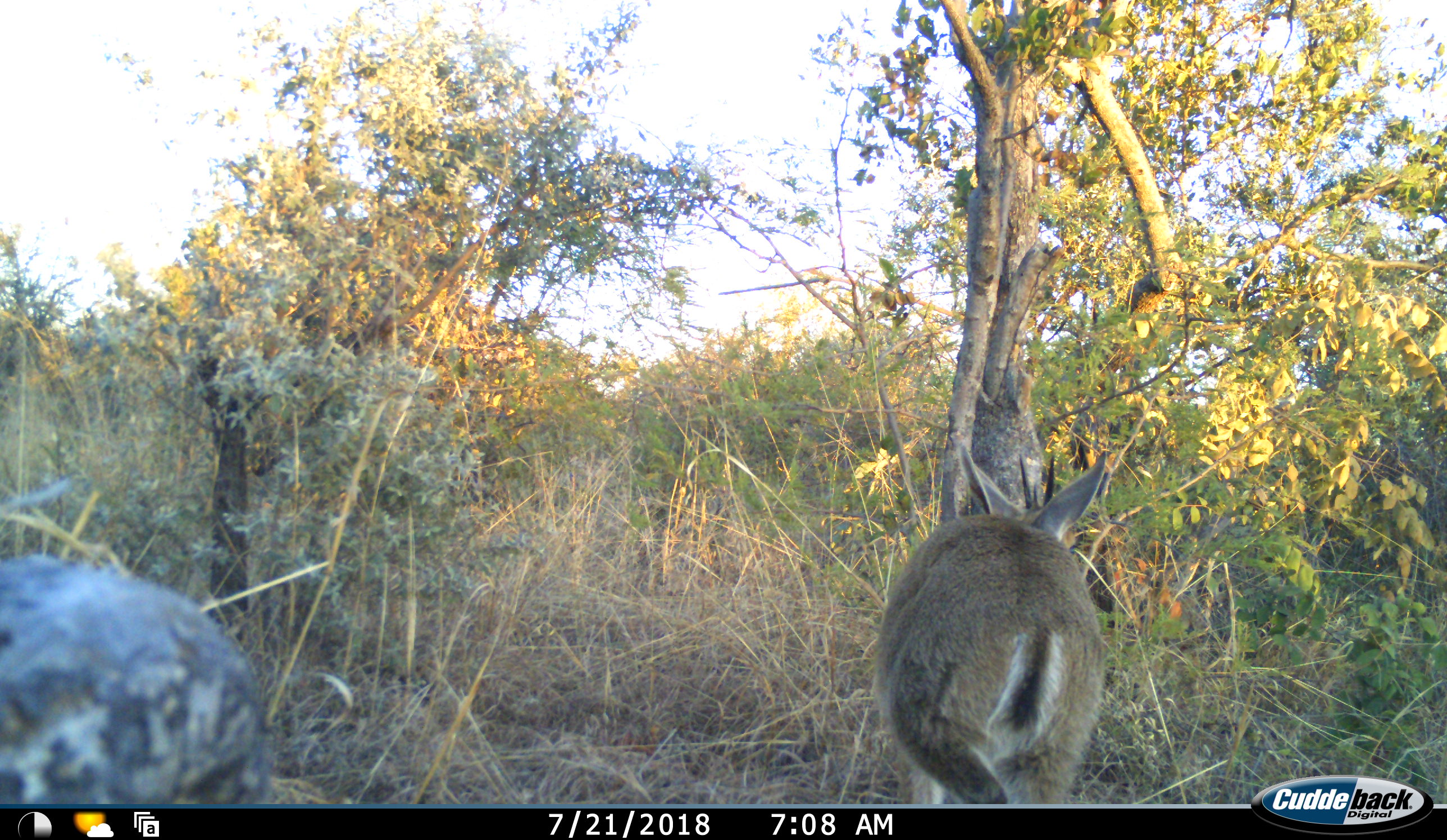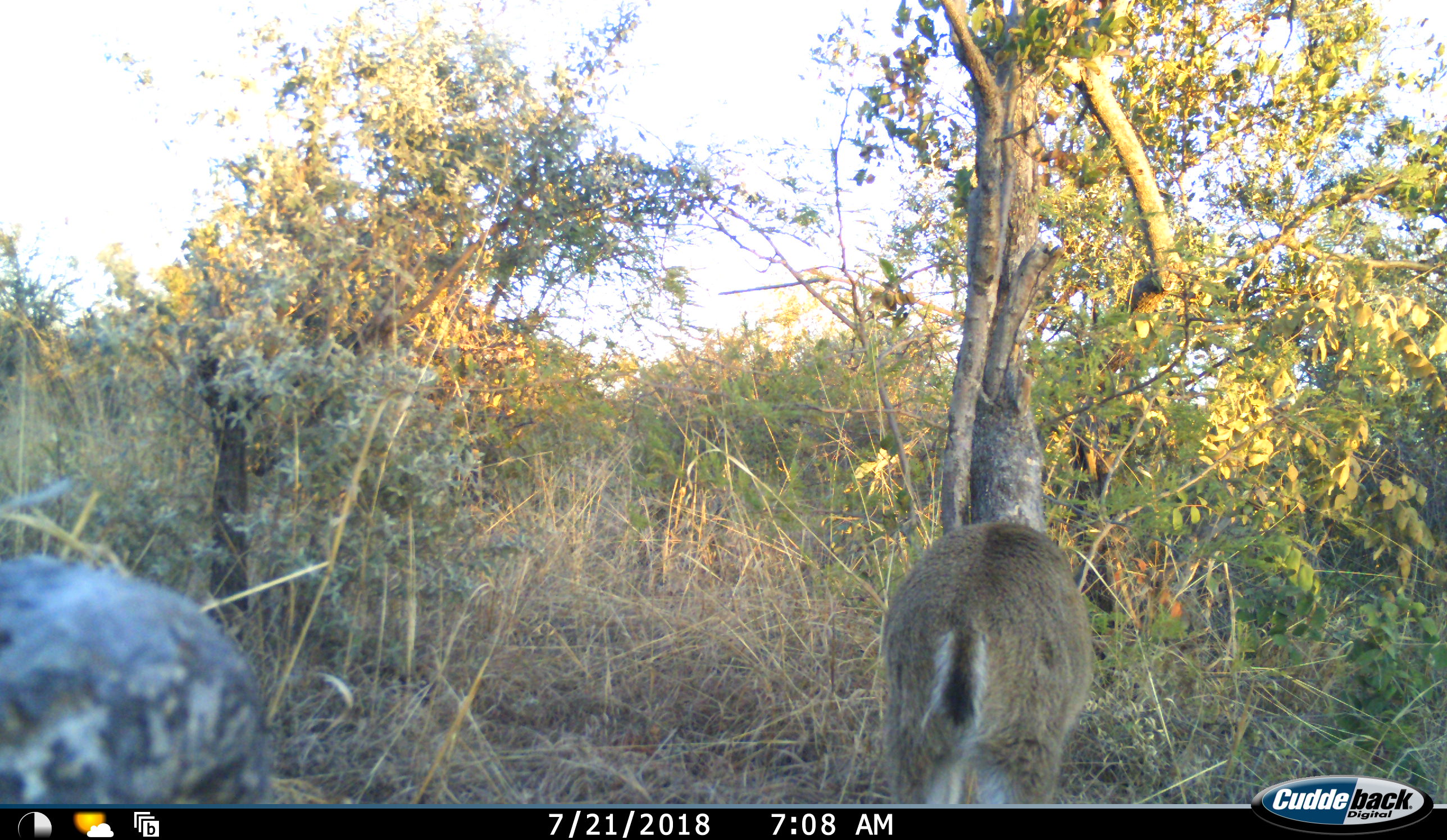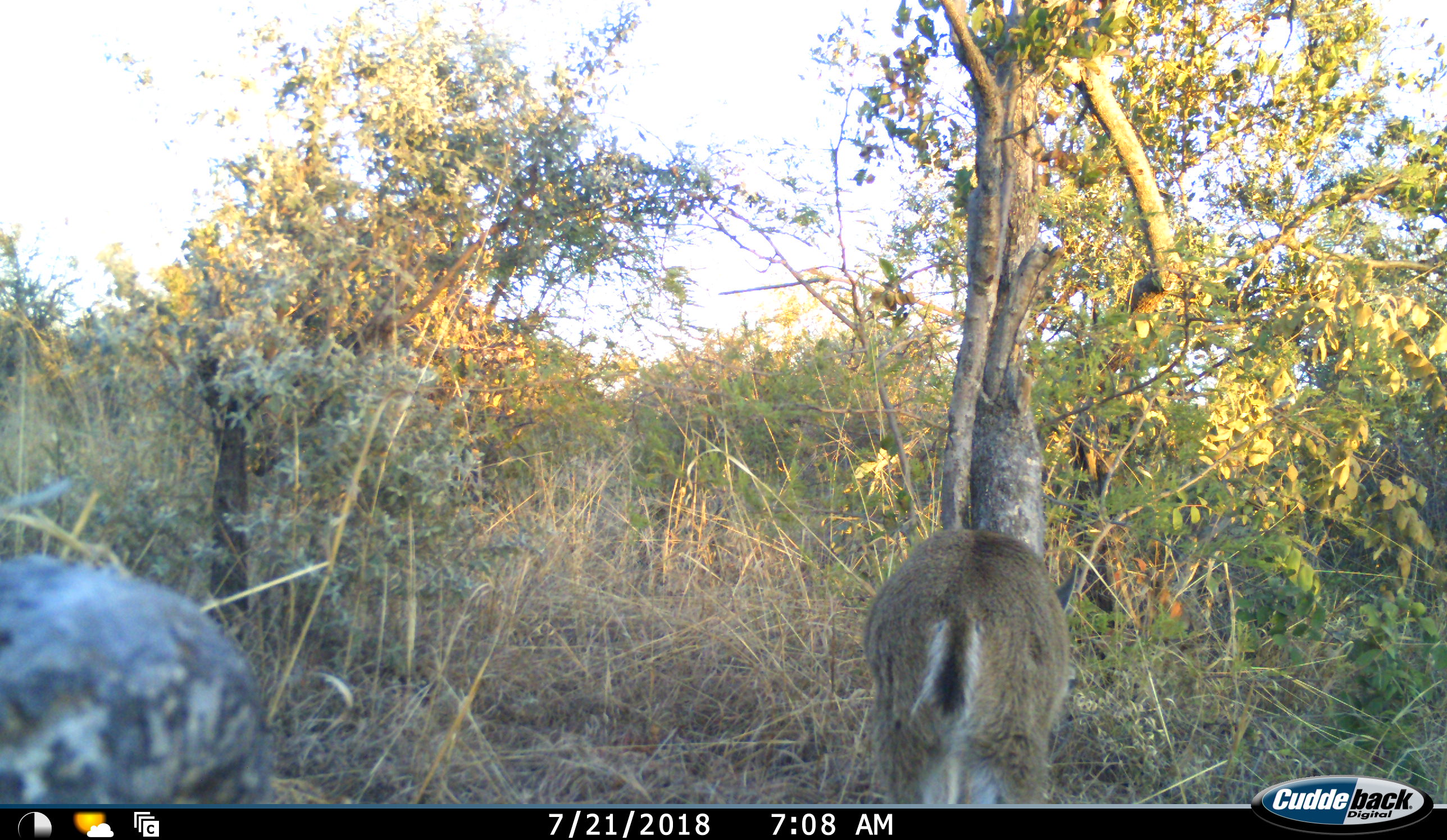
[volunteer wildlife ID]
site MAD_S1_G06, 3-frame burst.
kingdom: Animalia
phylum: Chordata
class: Mammalia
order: Artiodactyla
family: Bovidae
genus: Oreotragus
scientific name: Oreotragus oreotragus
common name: klipspringer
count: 1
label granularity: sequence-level